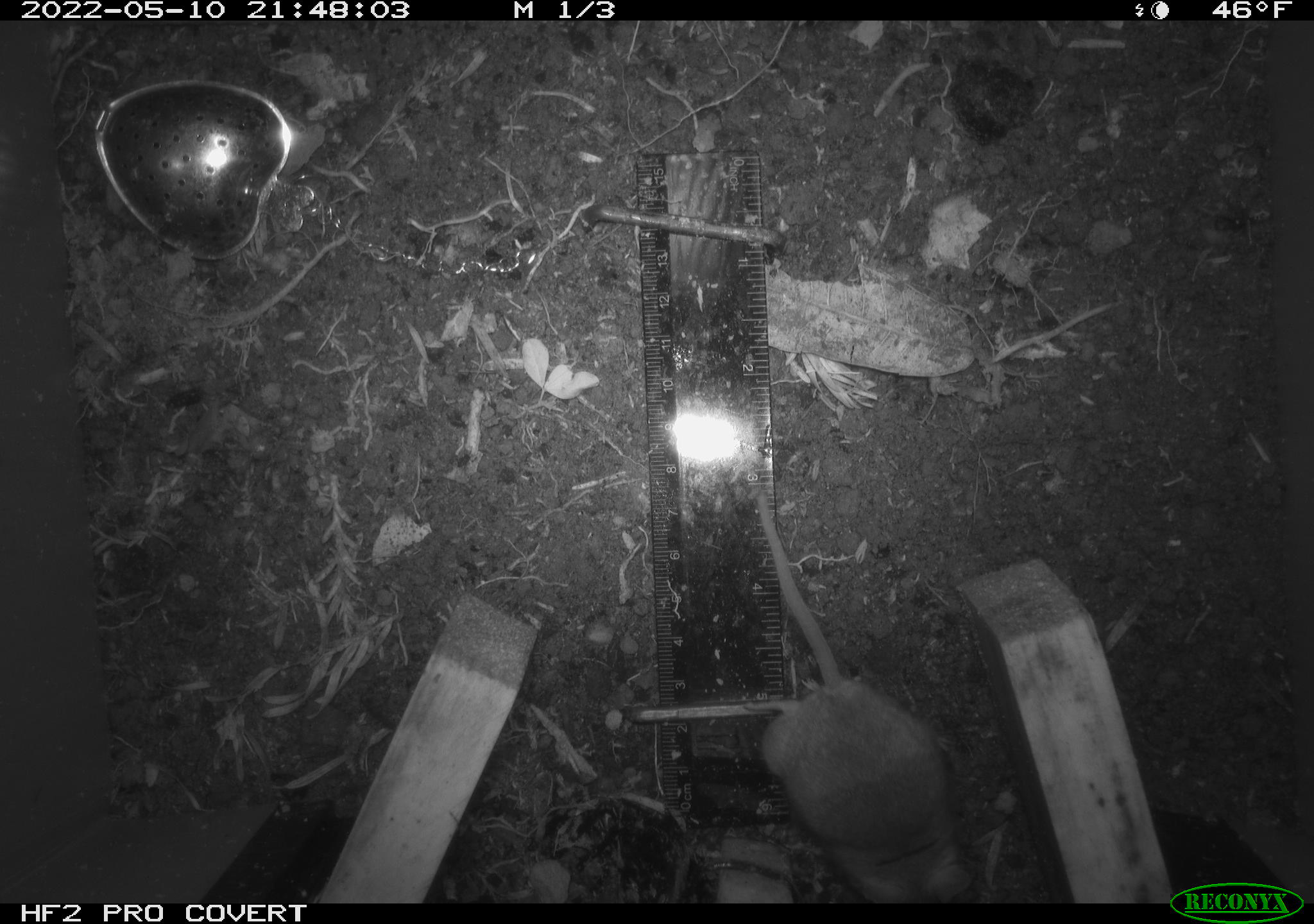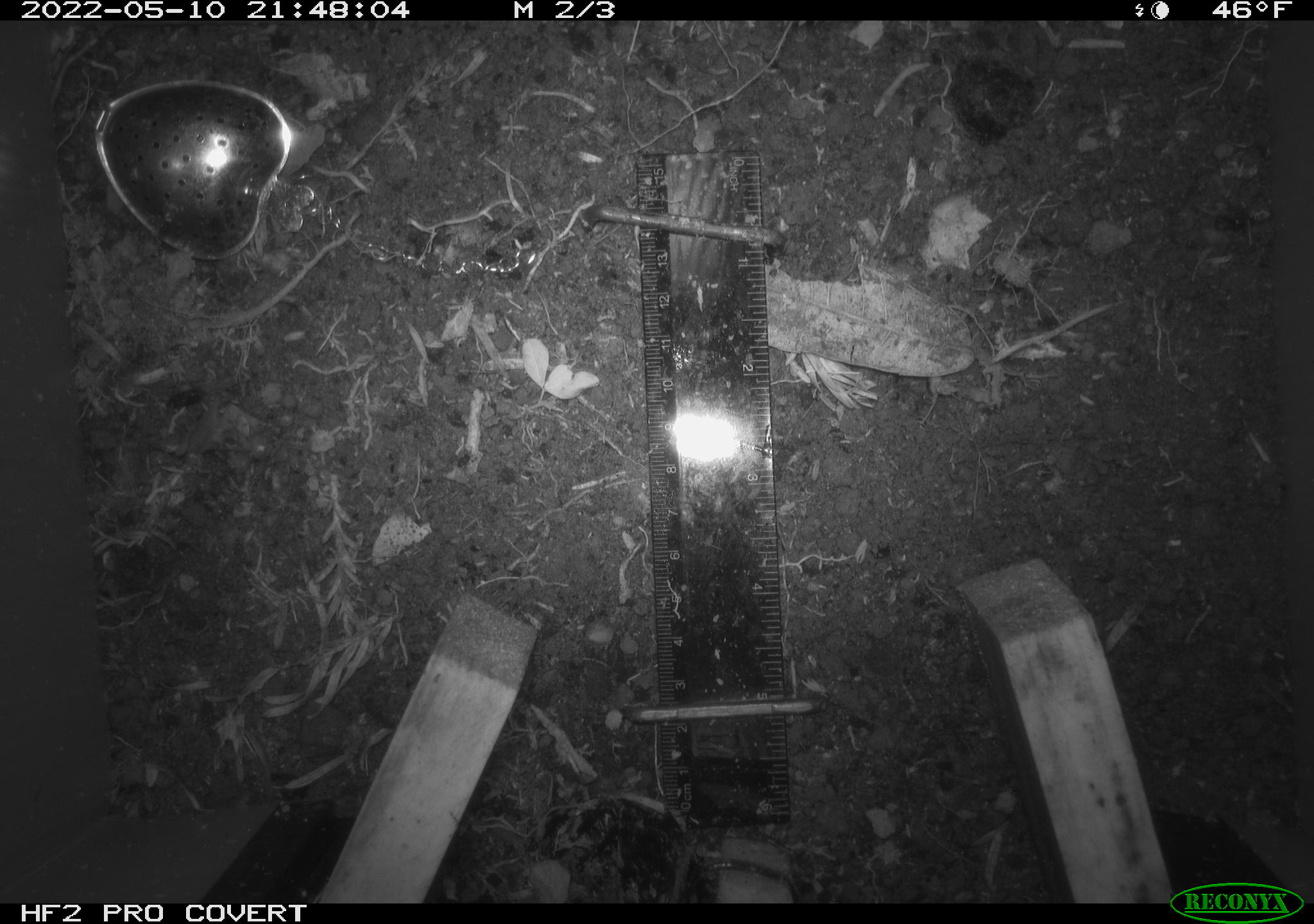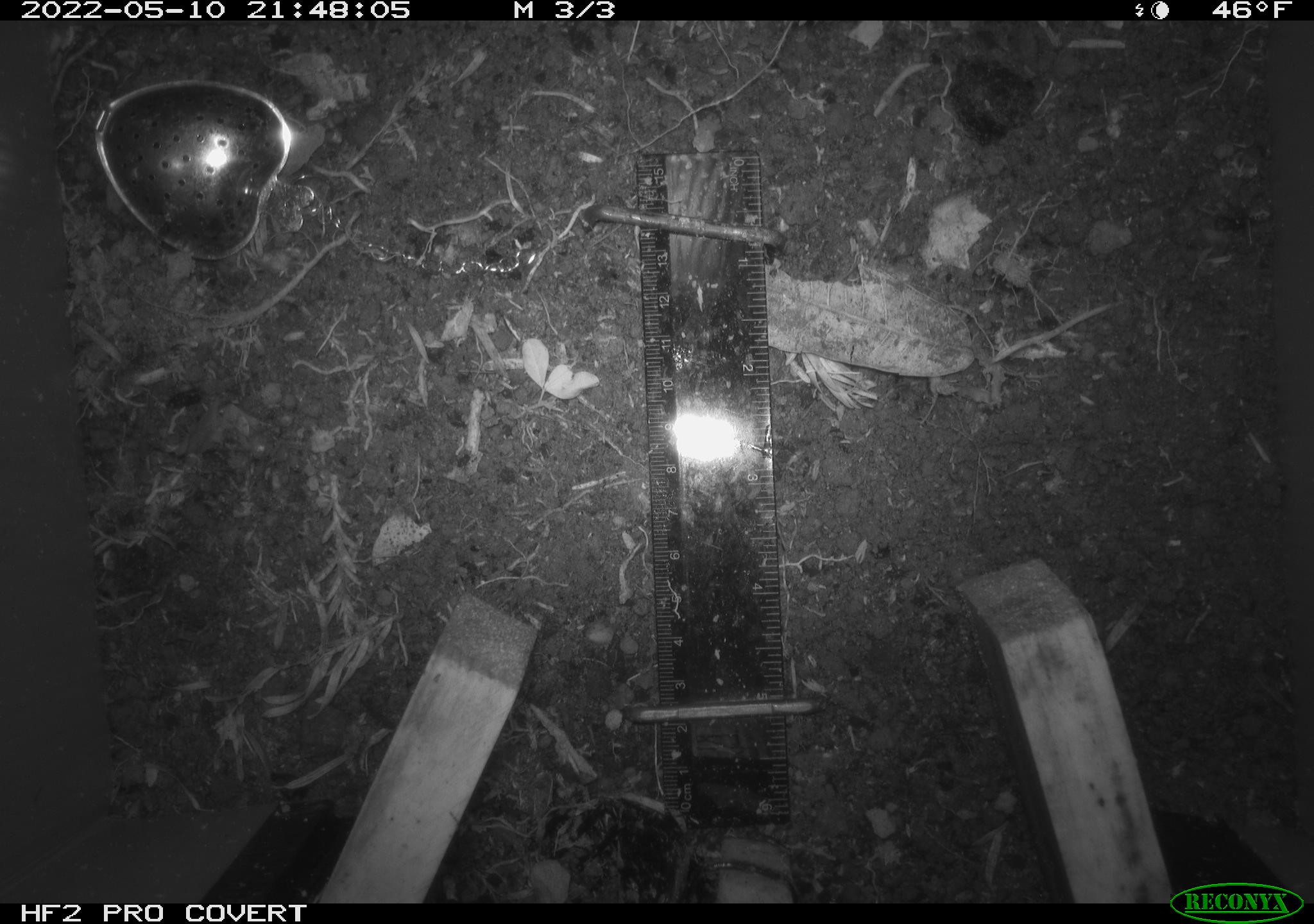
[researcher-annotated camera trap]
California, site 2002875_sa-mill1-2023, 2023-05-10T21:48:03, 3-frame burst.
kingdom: Animalia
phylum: Chordata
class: Mammalia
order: Rodentia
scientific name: Rodentia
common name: mouse species